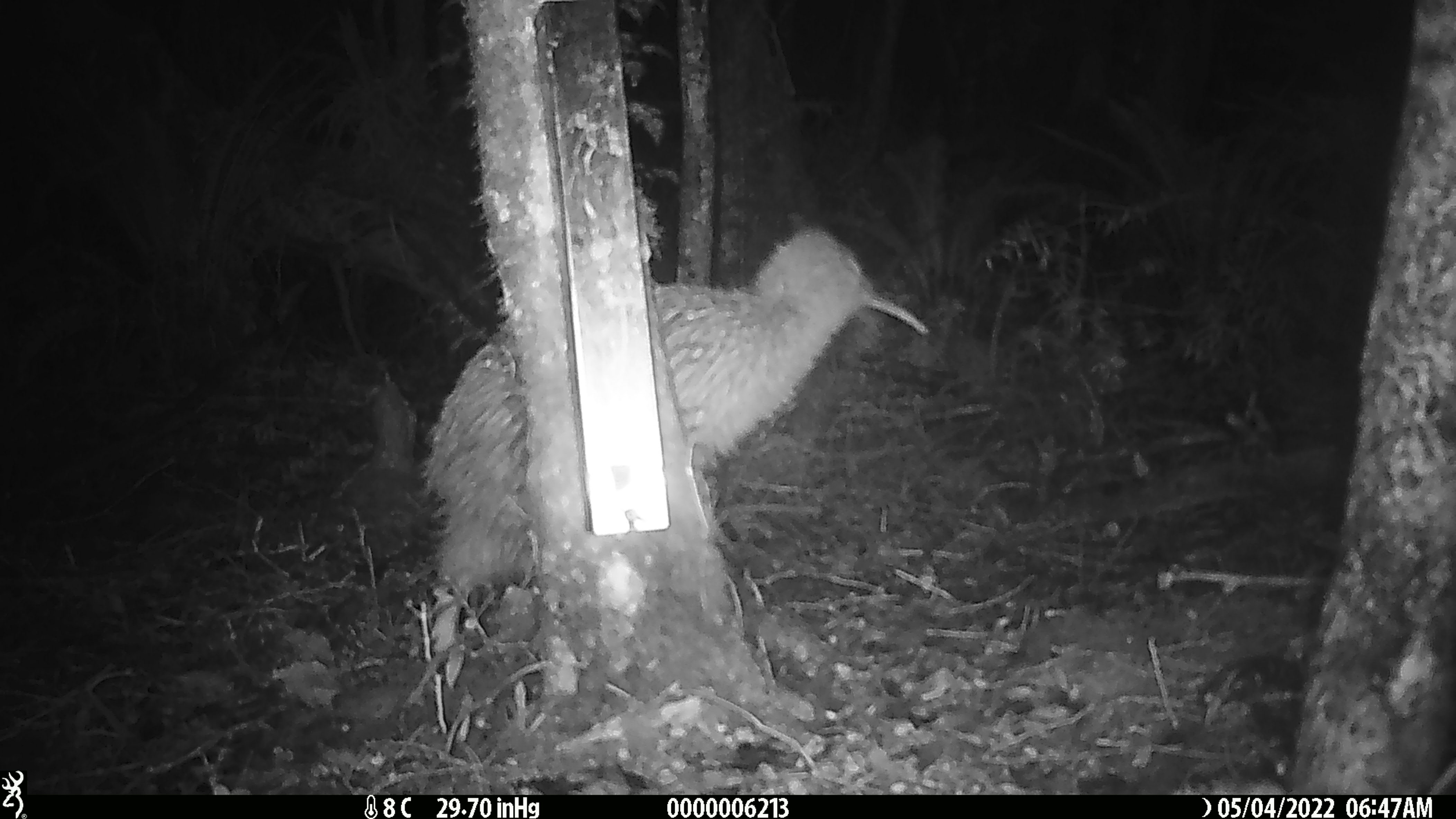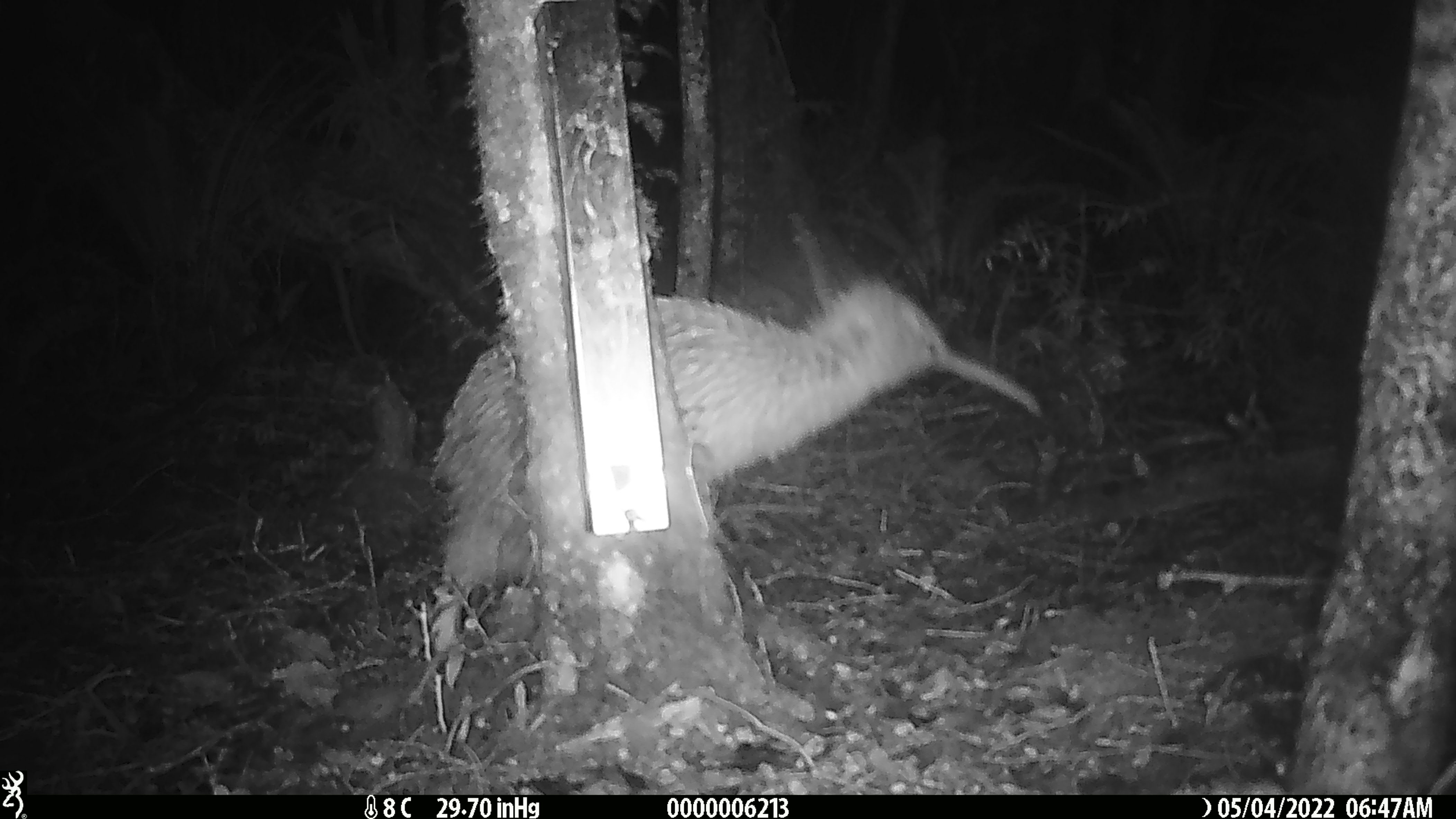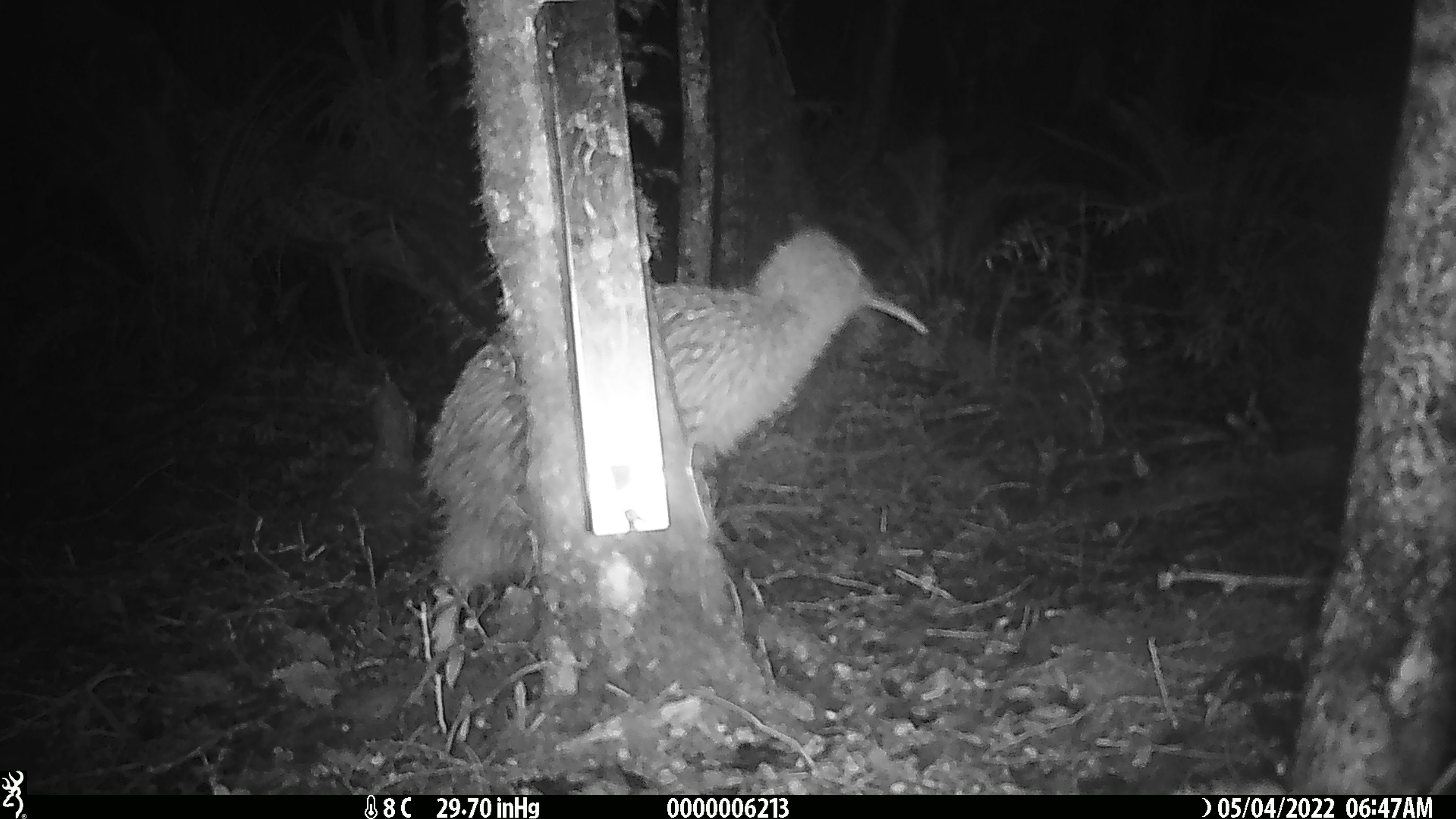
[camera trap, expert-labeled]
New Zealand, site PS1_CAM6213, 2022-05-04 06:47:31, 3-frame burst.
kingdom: Animalia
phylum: Chordata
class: Aves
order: Apterygiformes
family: Apterygidae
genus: Apteryx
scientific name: Apteryx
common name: kiwi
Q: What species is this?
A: Kiwi (Apteryx).